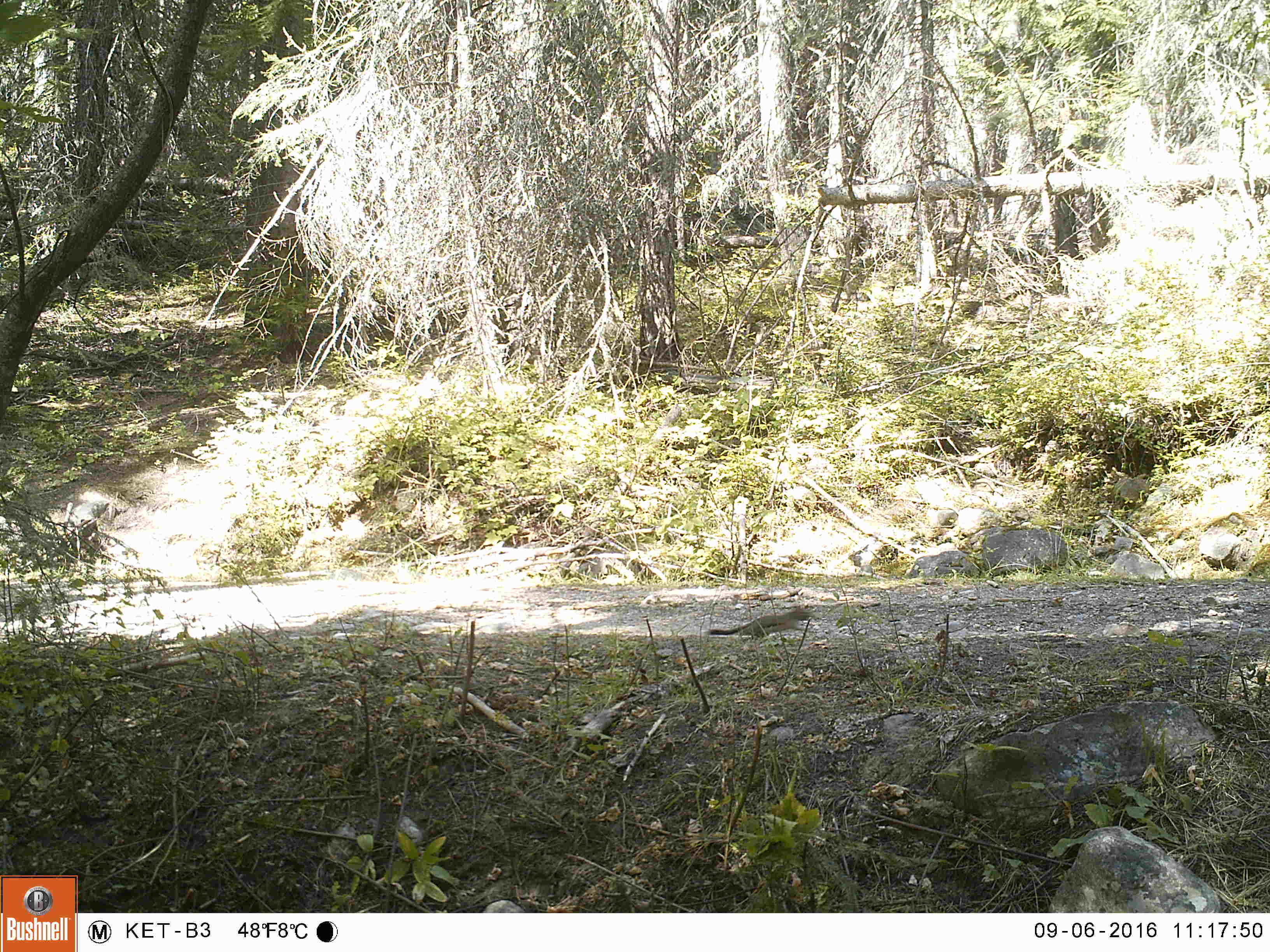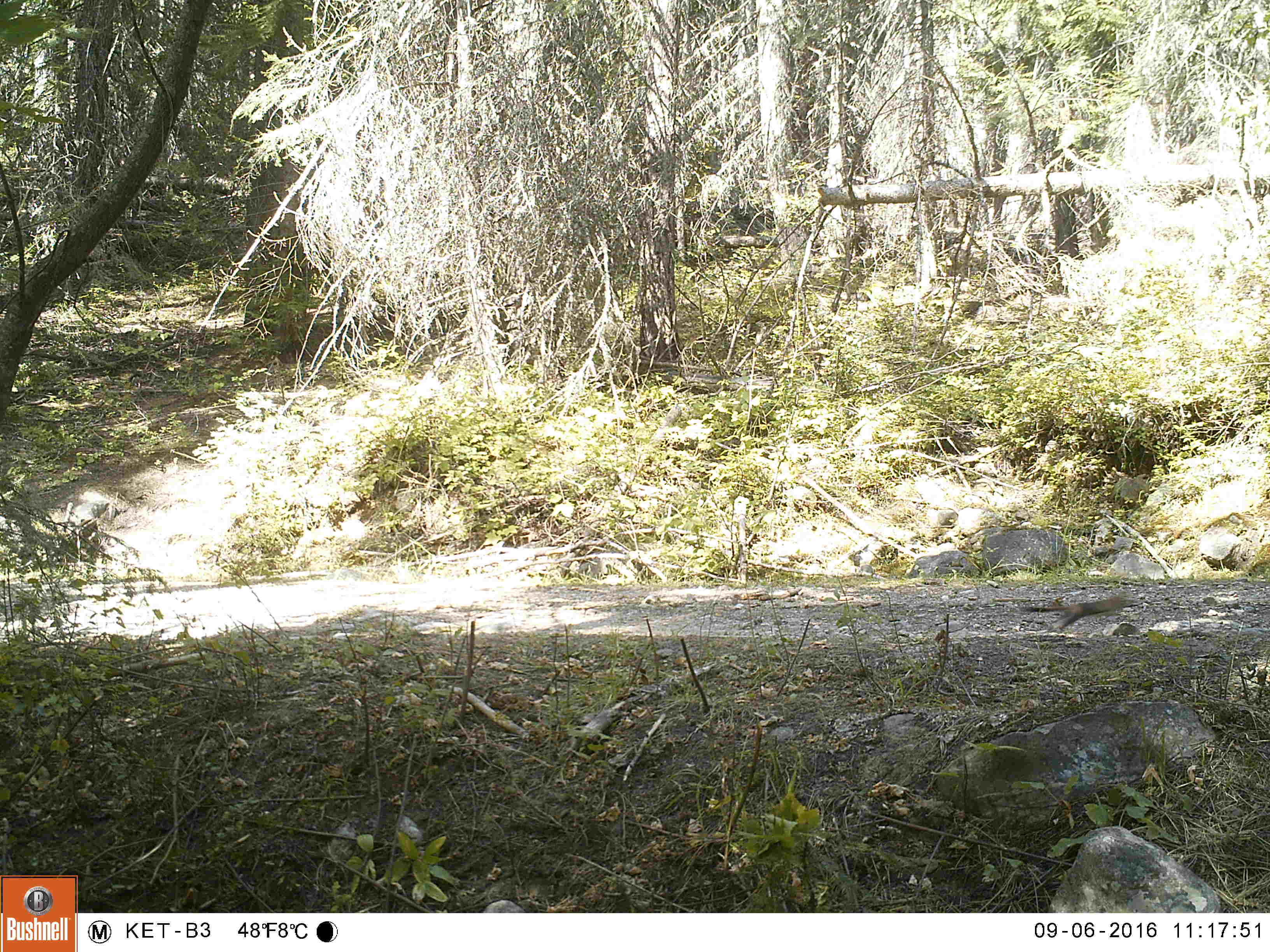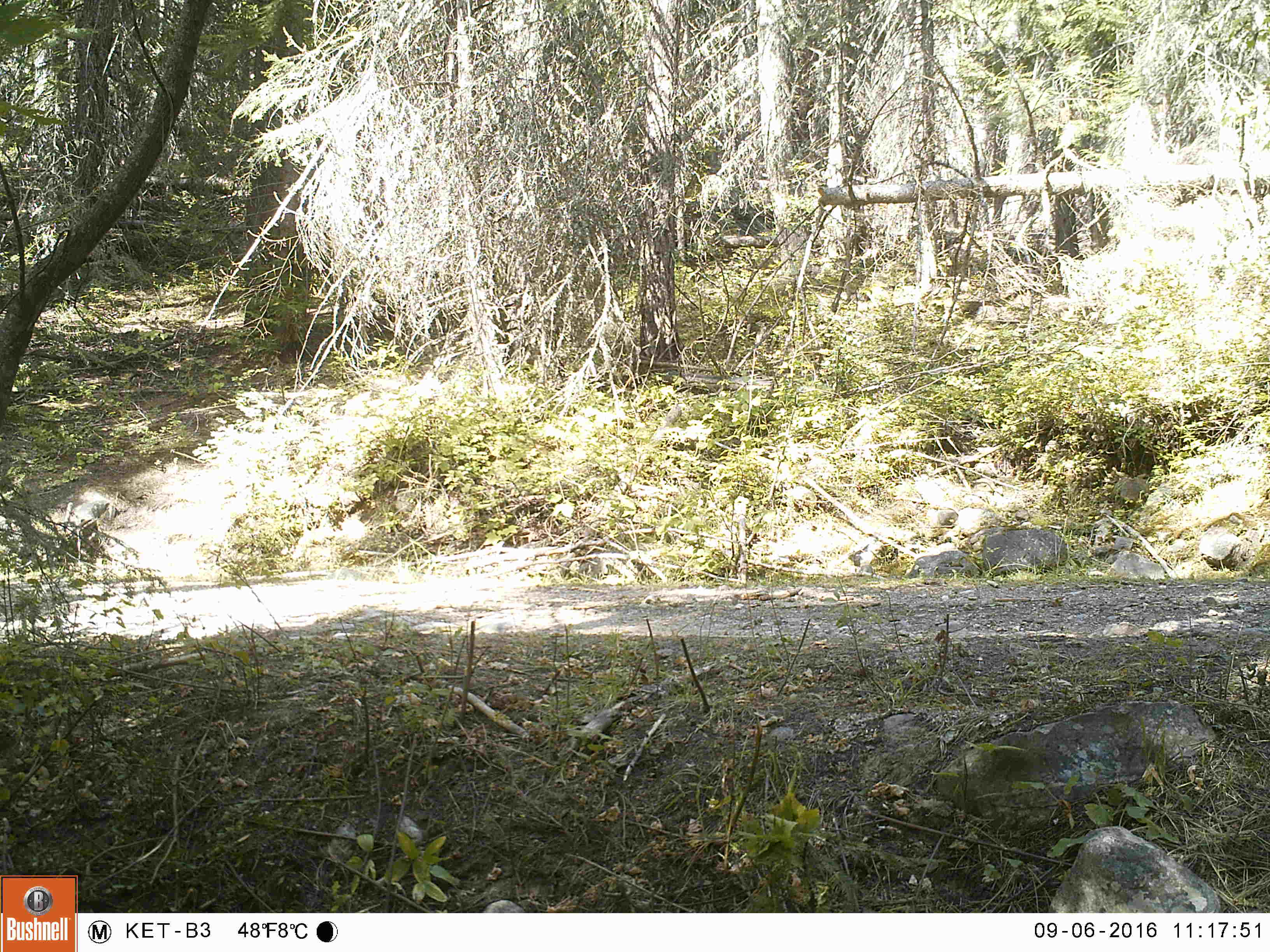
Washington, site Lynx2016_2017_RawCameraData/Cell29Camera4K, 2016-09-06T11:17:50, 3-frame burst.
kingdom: Animalia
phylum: Chordata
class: Mammalia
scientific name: Mammalia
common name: small mammal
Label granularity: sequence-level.